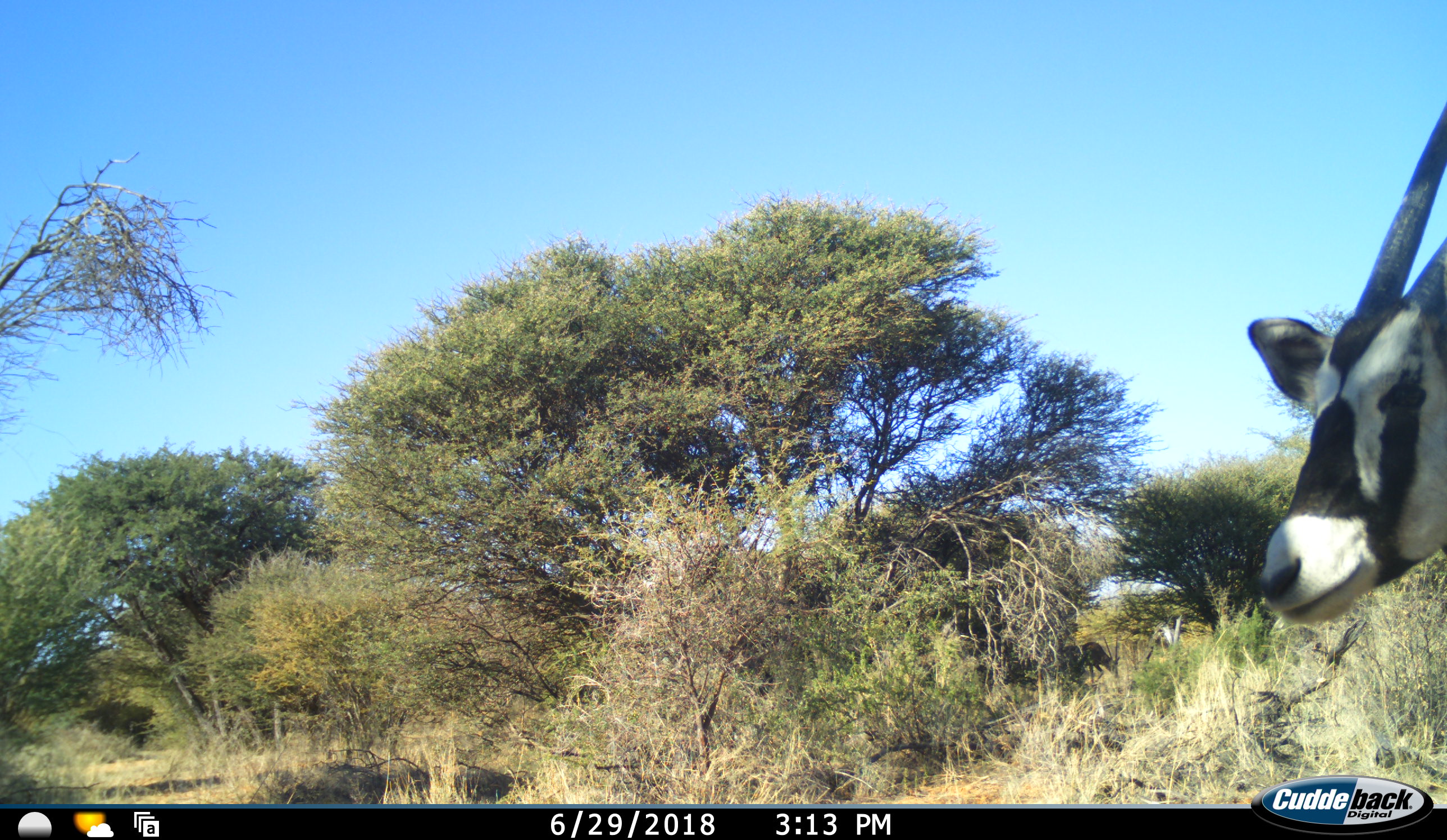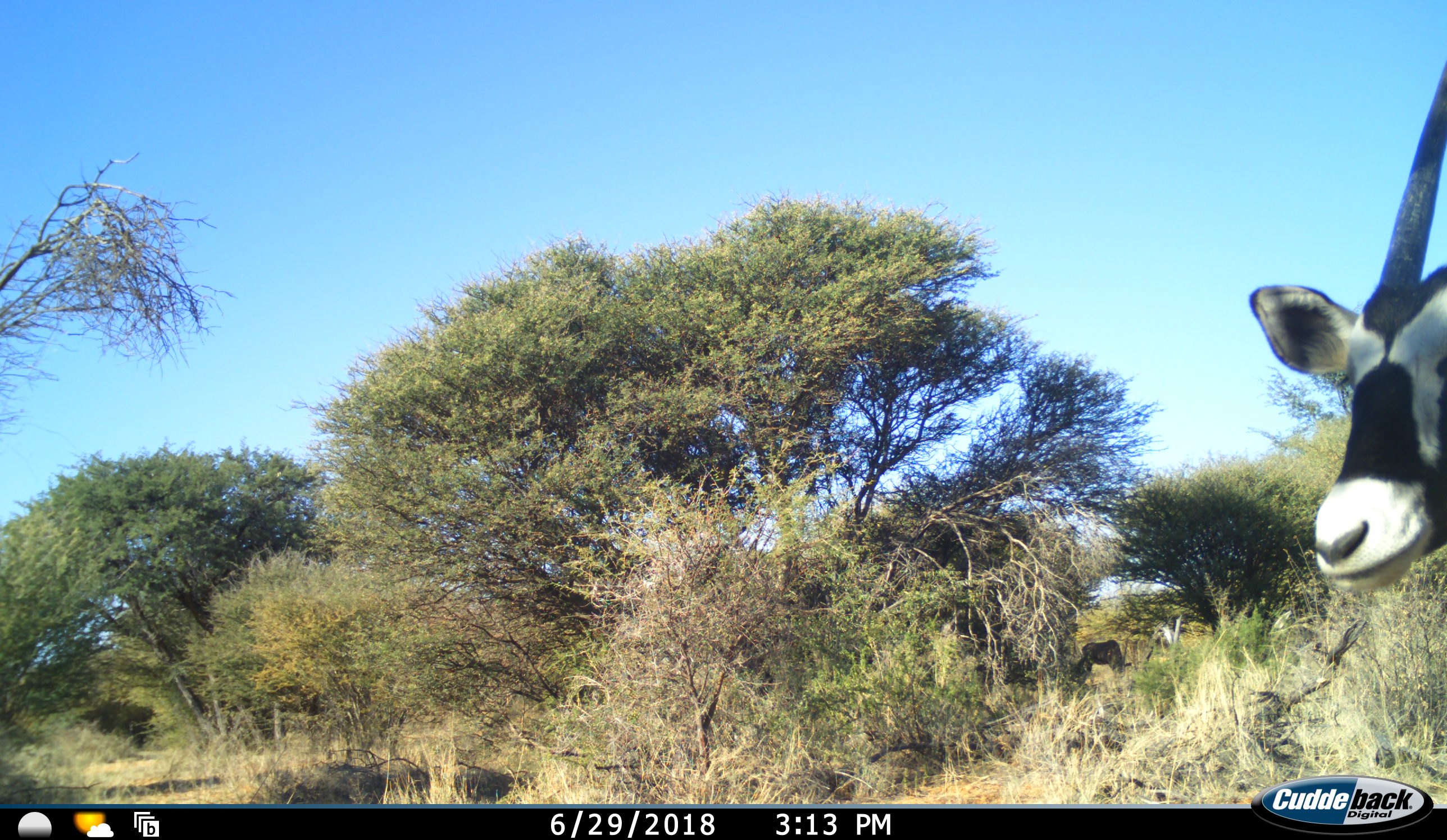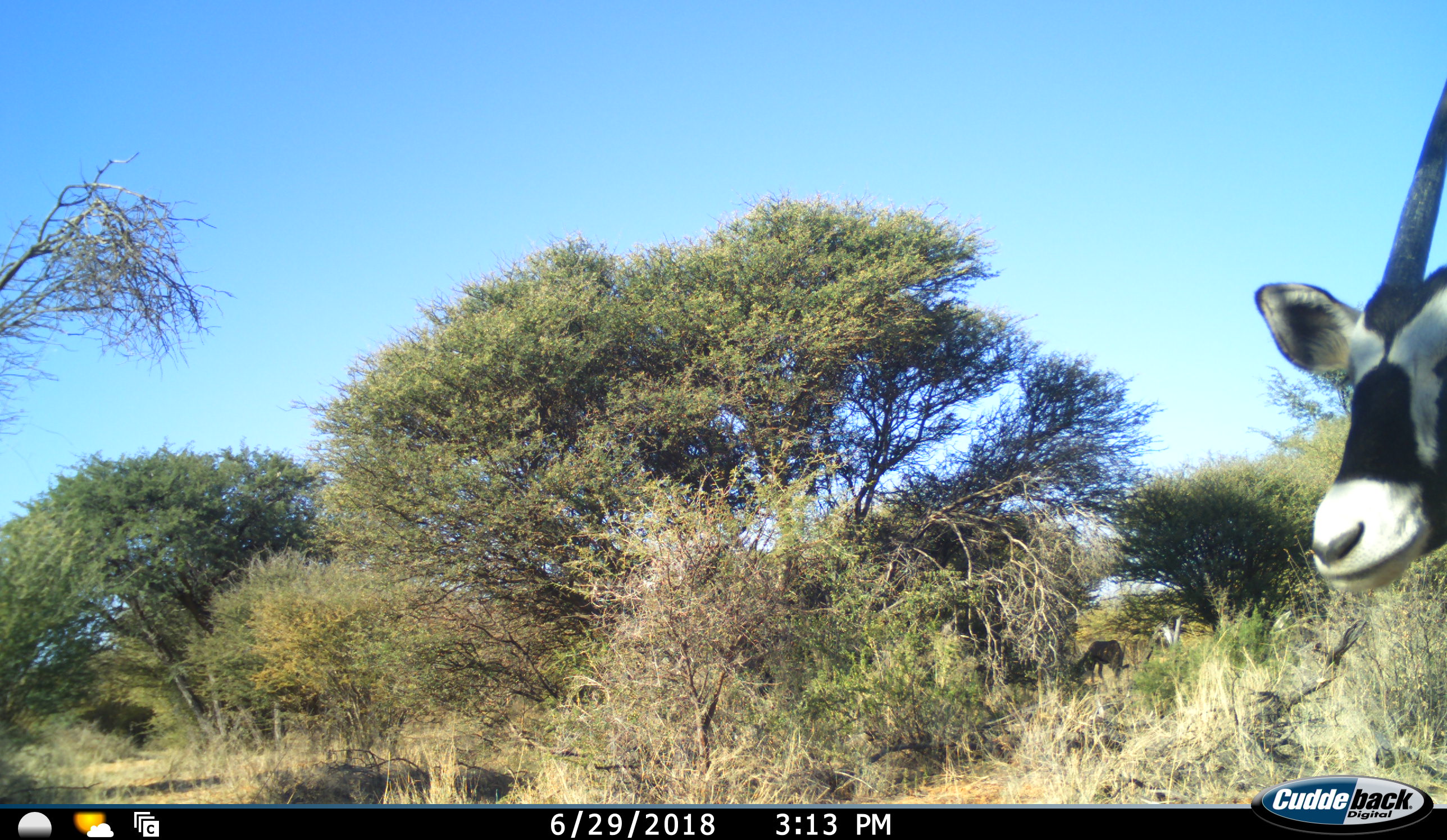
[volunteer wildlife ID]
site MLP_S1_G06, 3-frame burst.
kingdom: Animalia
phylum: Chordata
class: Mammalia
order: Artiodactyla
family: Bovidae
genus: Oryx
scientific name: Oryx gazella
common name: gemsbok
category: oryx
Oryx (gemsbok) (Oryx gazella), count 2. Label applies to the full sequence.